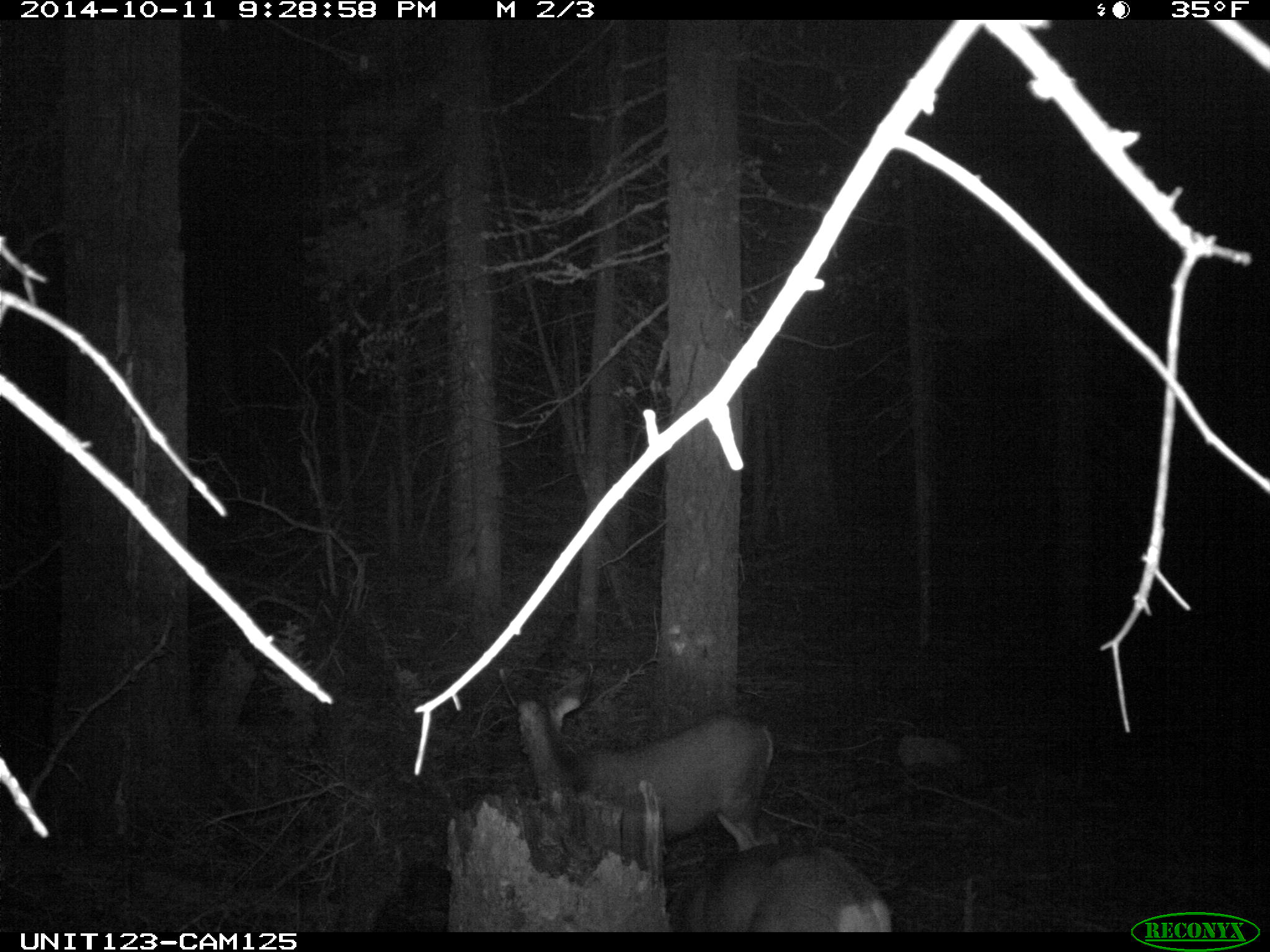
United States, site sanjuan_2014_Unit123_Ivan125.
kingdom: Animalia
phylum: Chordata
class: Mammalia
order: Artiodactyla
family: Cervidae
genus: Odocoileus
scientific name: Odocoileus hemionus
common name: mule deer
Odocoileus hemionus (mule deer).